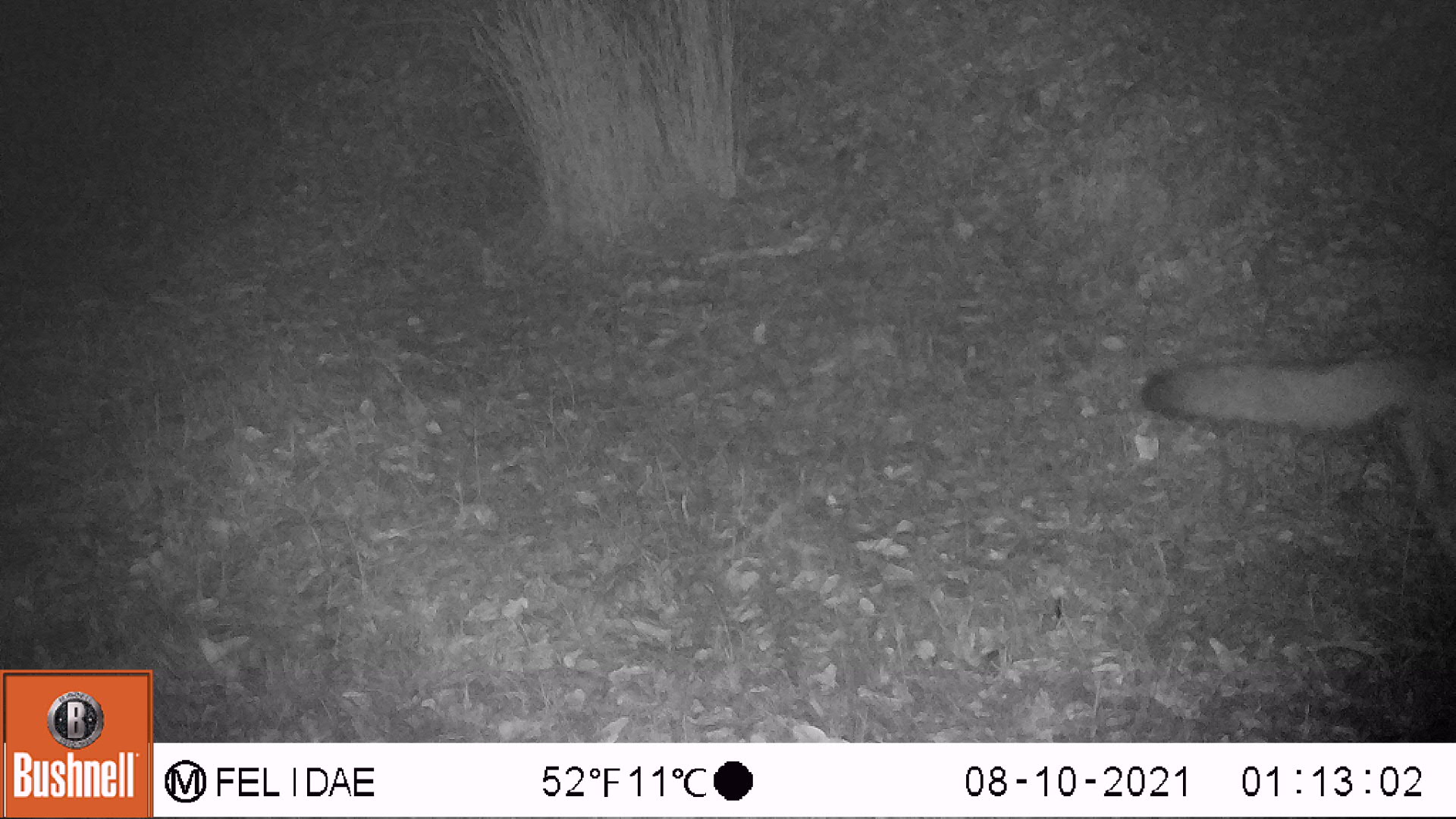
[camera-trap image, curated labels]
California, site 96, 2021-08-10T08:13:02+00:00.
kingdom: Animalia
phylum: Chordata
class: Mammalia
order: Carnivora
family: Canidae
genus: Urocyon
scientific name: Urocyon cinereoargenteus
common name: gray fox